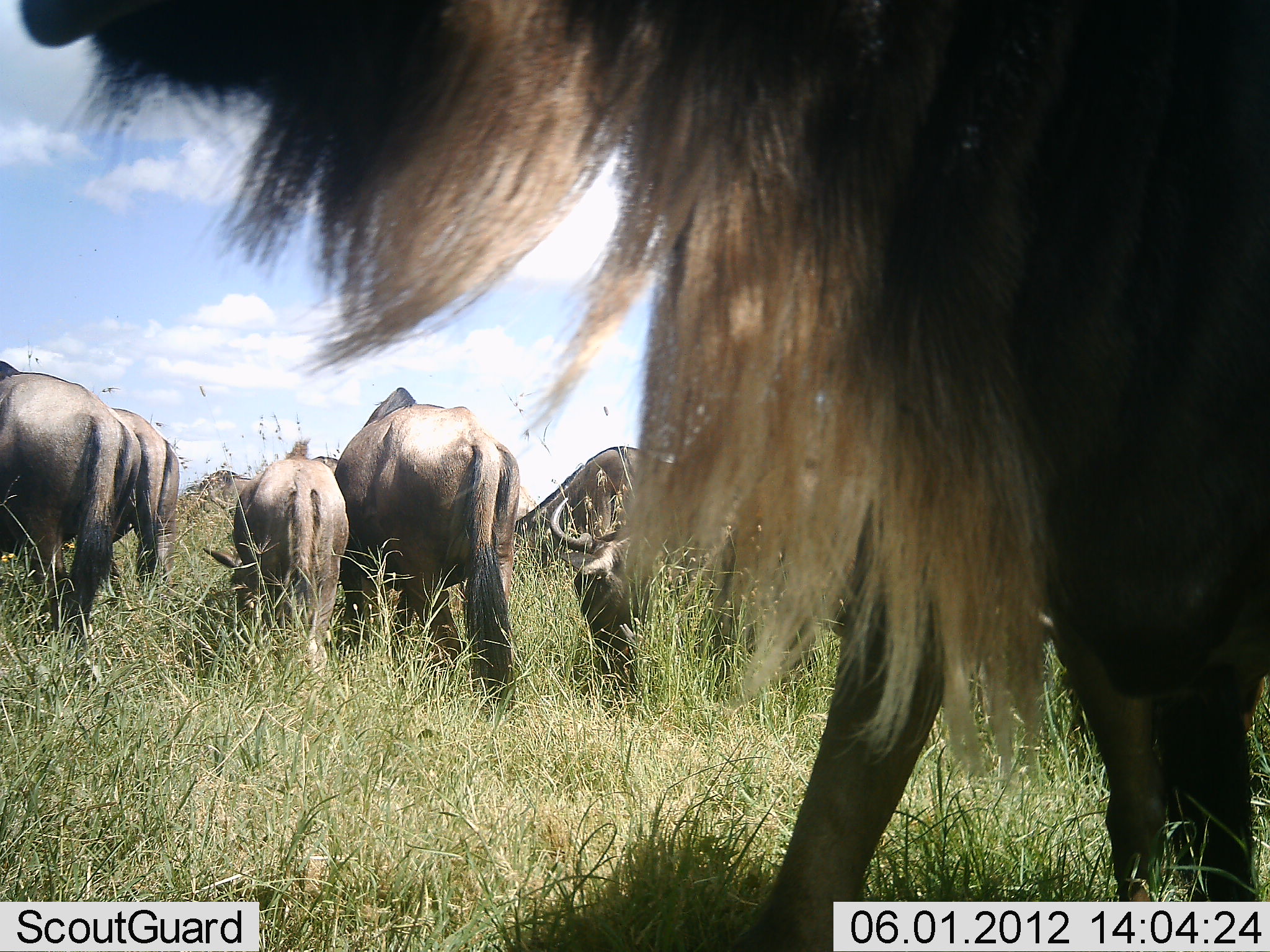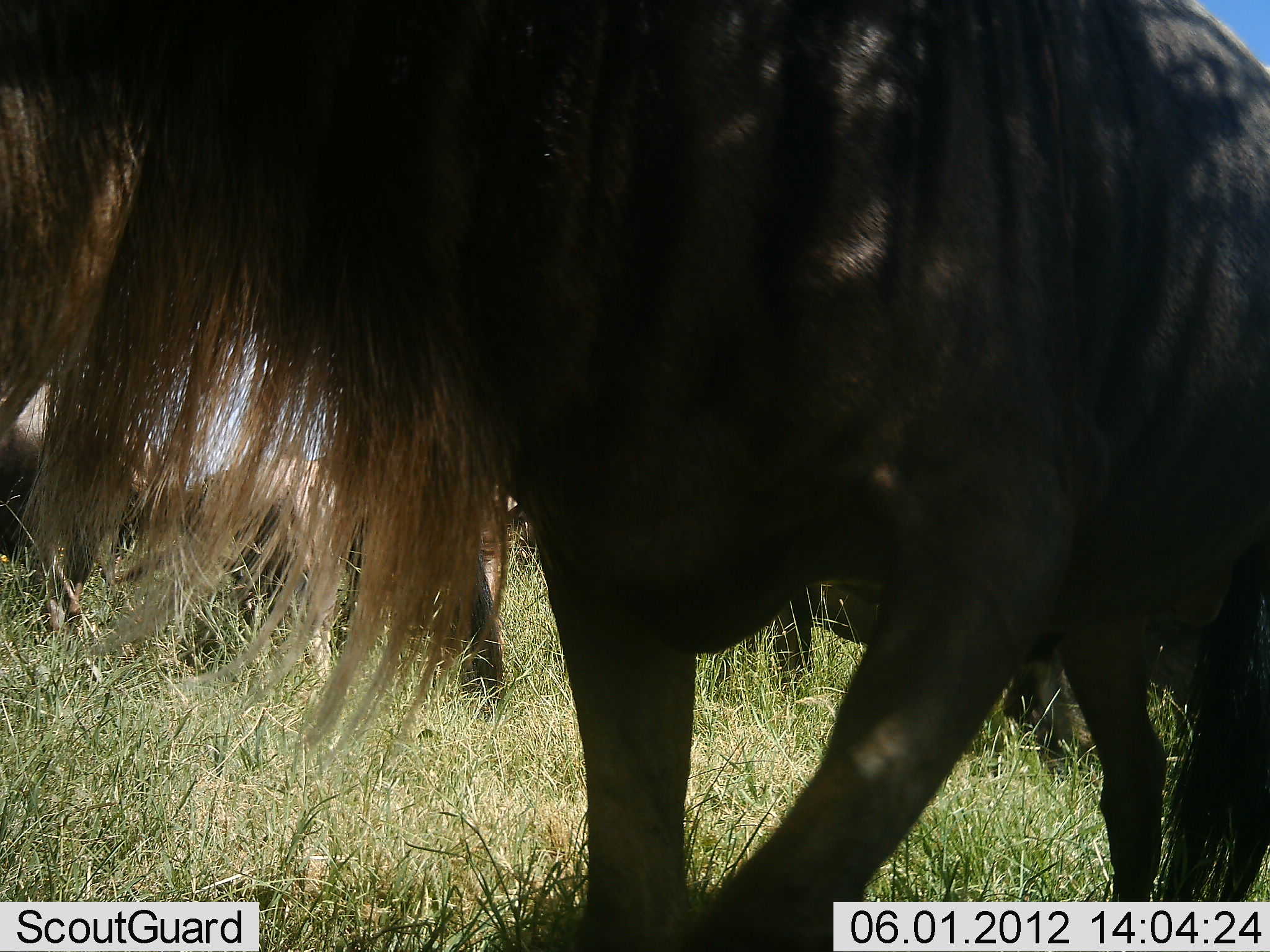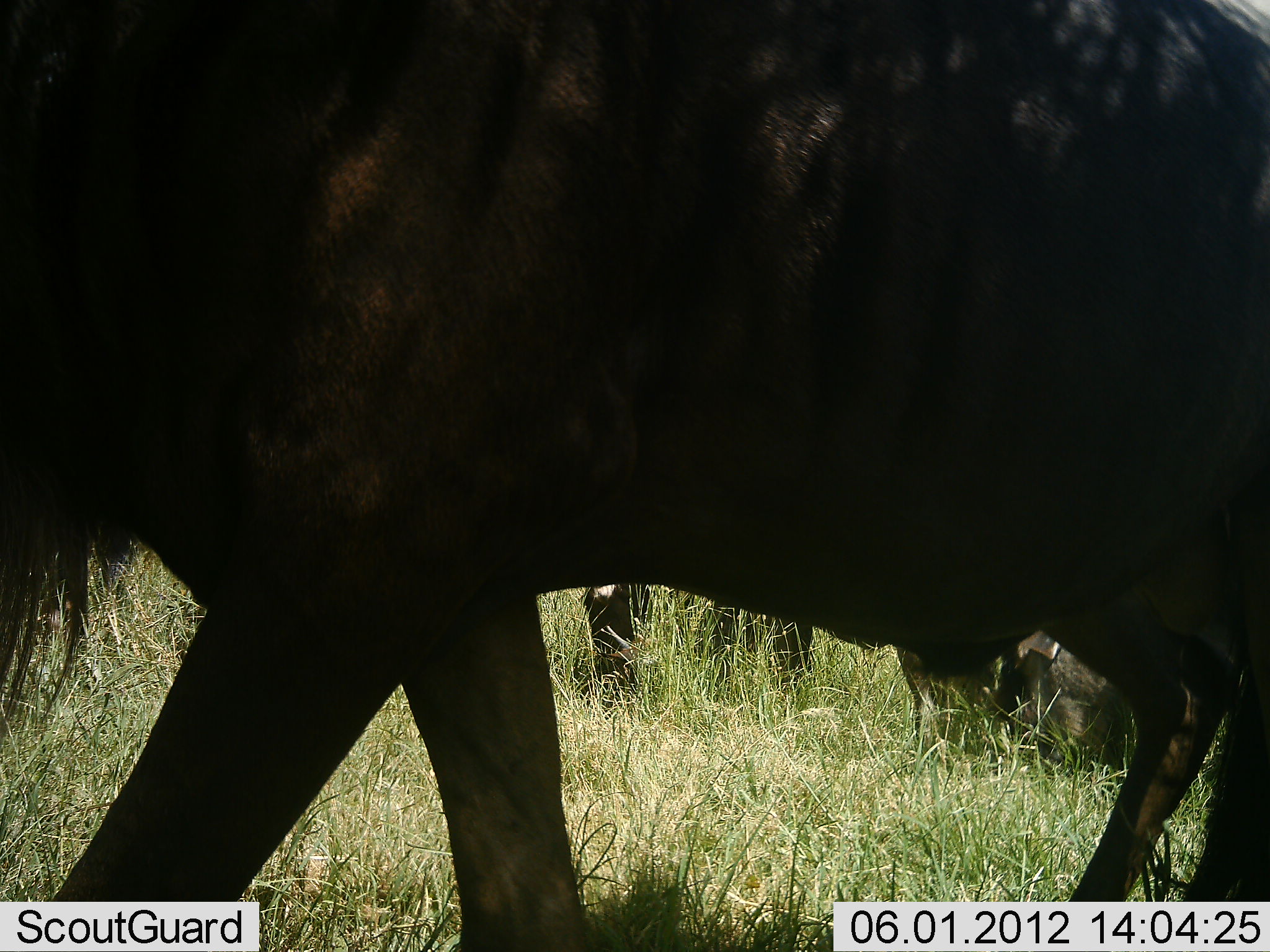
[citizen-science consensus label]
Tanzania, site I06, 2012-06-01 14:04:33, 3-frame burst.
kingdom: Animalia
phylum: Chordata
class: Mammalia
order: Artiodactyla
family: Bovidae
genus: Connochaetes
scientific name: Connochaetes taurinus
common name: blue wildebeest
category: wildebeest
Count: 8.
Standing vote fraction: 60%.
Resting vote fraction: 30%.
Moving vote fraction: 80%.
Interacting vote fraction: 10%.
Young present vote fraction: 30%.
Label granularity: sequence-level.